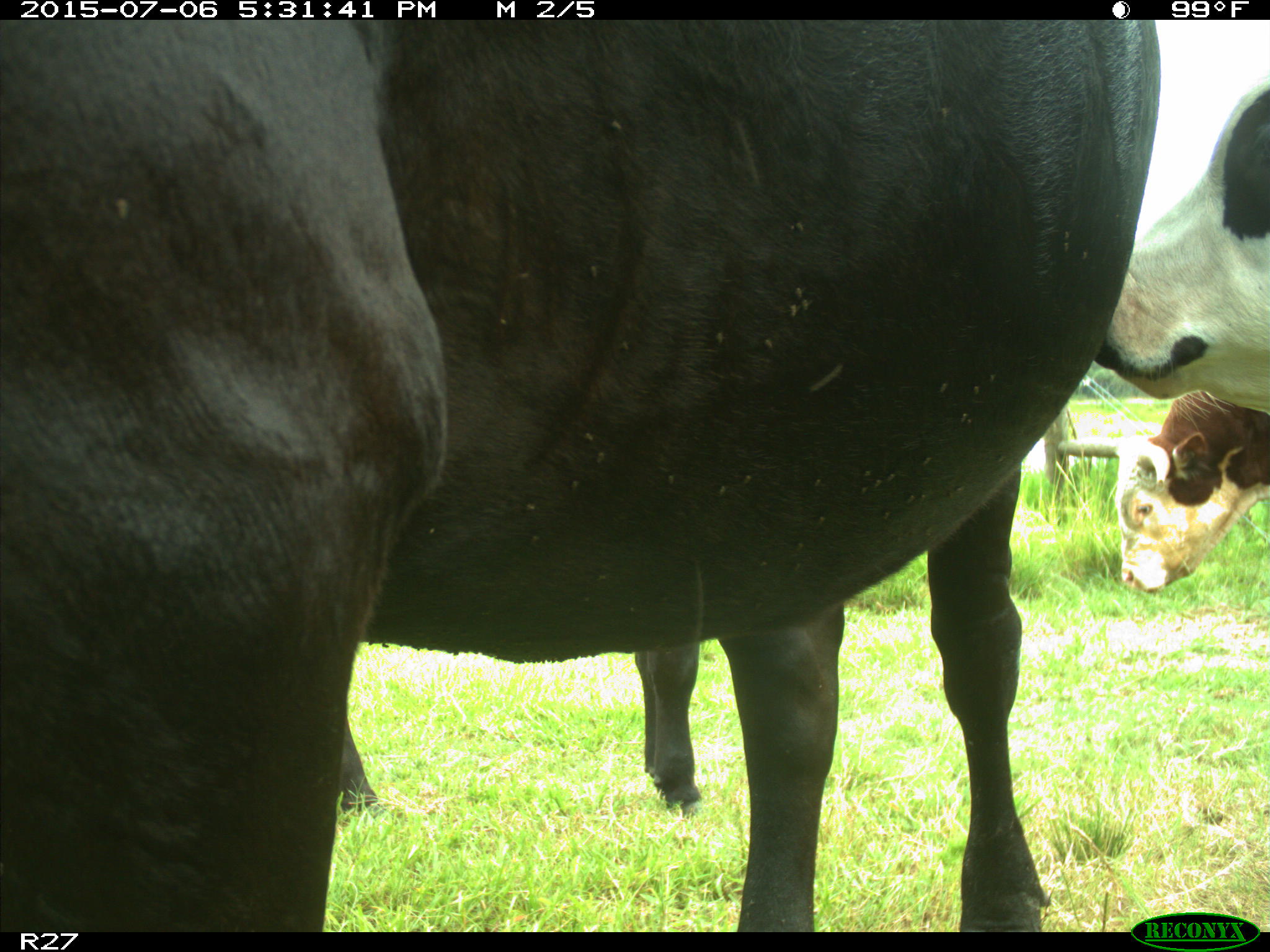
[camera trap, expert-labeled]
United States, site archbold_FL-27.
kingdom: Animalia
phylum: Chordata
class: Mammalia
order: Artiodactyla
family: Bovidae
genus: Bos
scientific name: Bos taurus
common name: domestic cow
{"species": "Bos taurus (domestic cow)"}